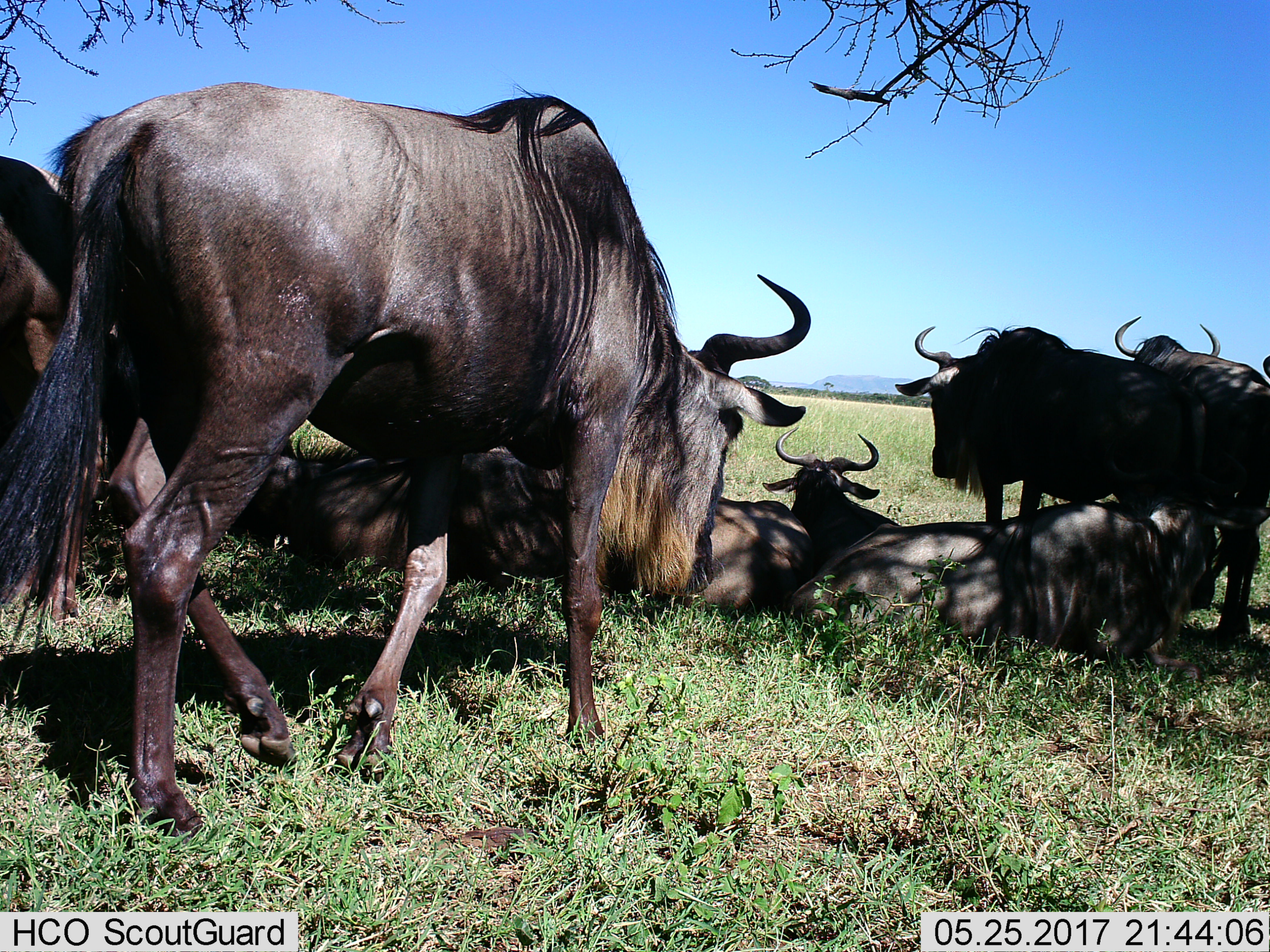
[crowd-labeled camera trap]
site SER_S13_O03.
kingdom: Animalia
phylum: Chordata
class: Mammalia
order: Artiodactyla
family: Bovidae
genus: Connochaetes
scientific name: Connochaetes taurinus taurinus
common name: blue wildebeest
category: wildebeestblue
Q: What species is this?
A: Wildebeestblue (blue wildebeest) (Connochaetes taurinus taurinus).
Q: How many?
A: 9.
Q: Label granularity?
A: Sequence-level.